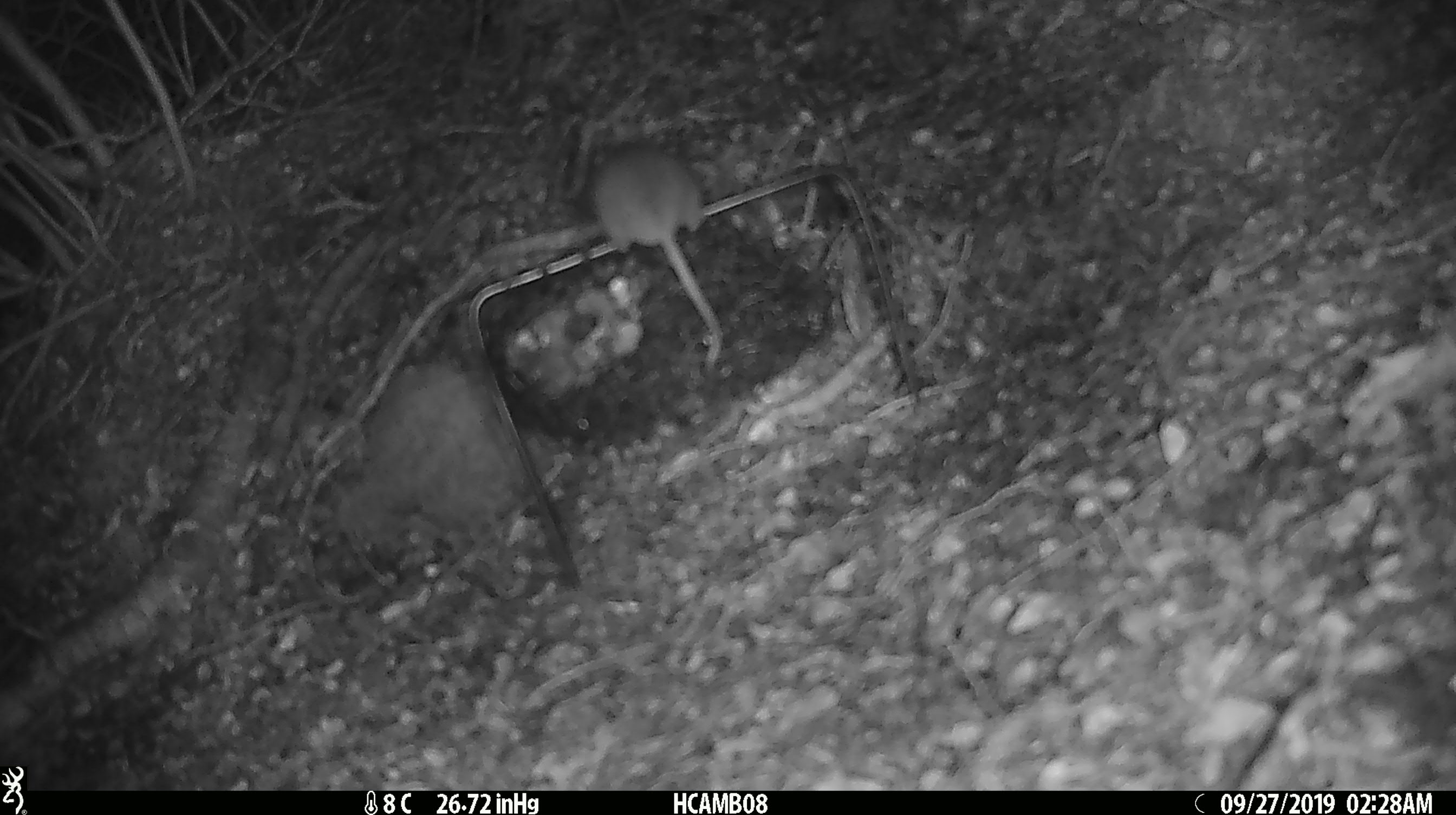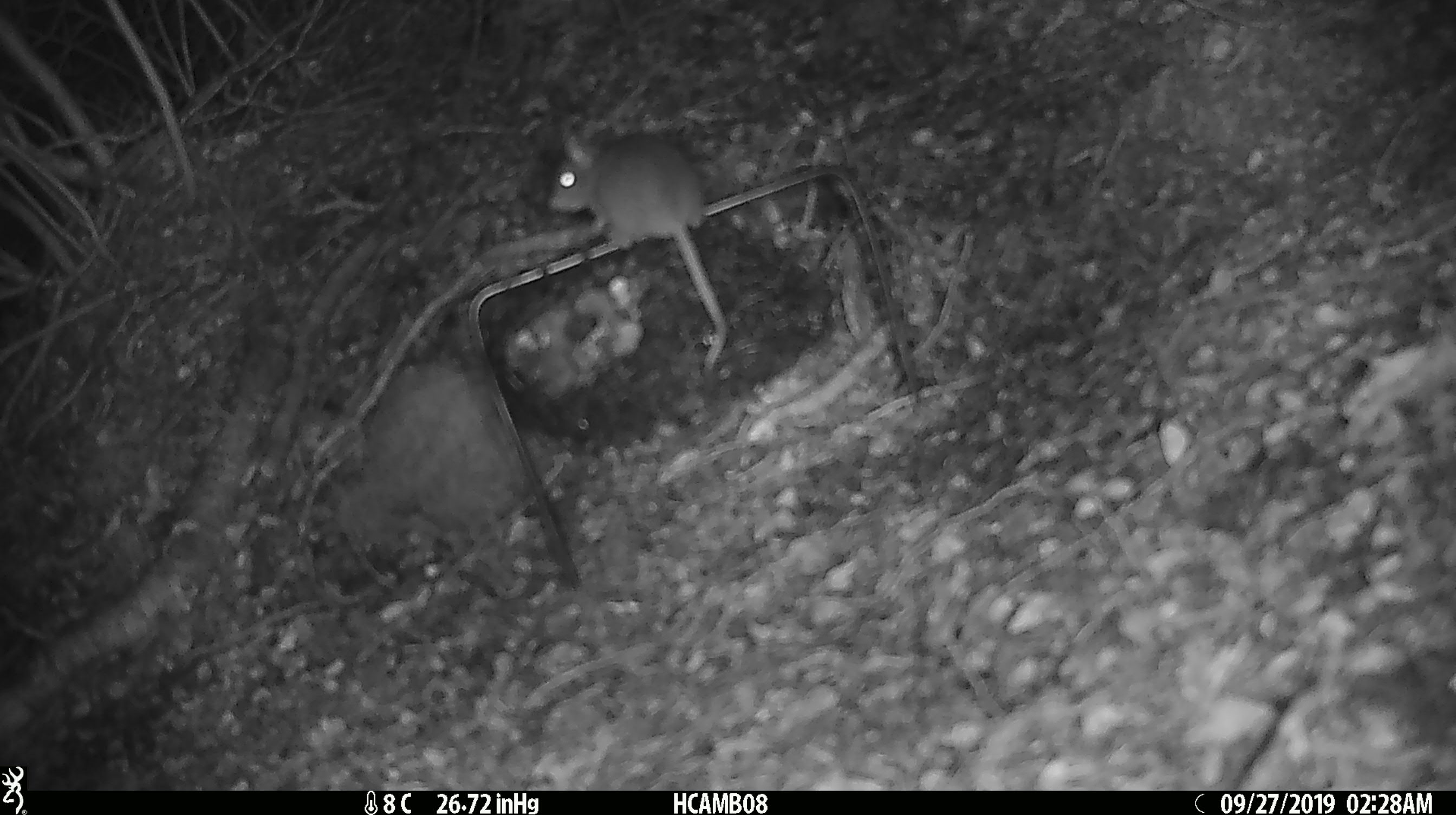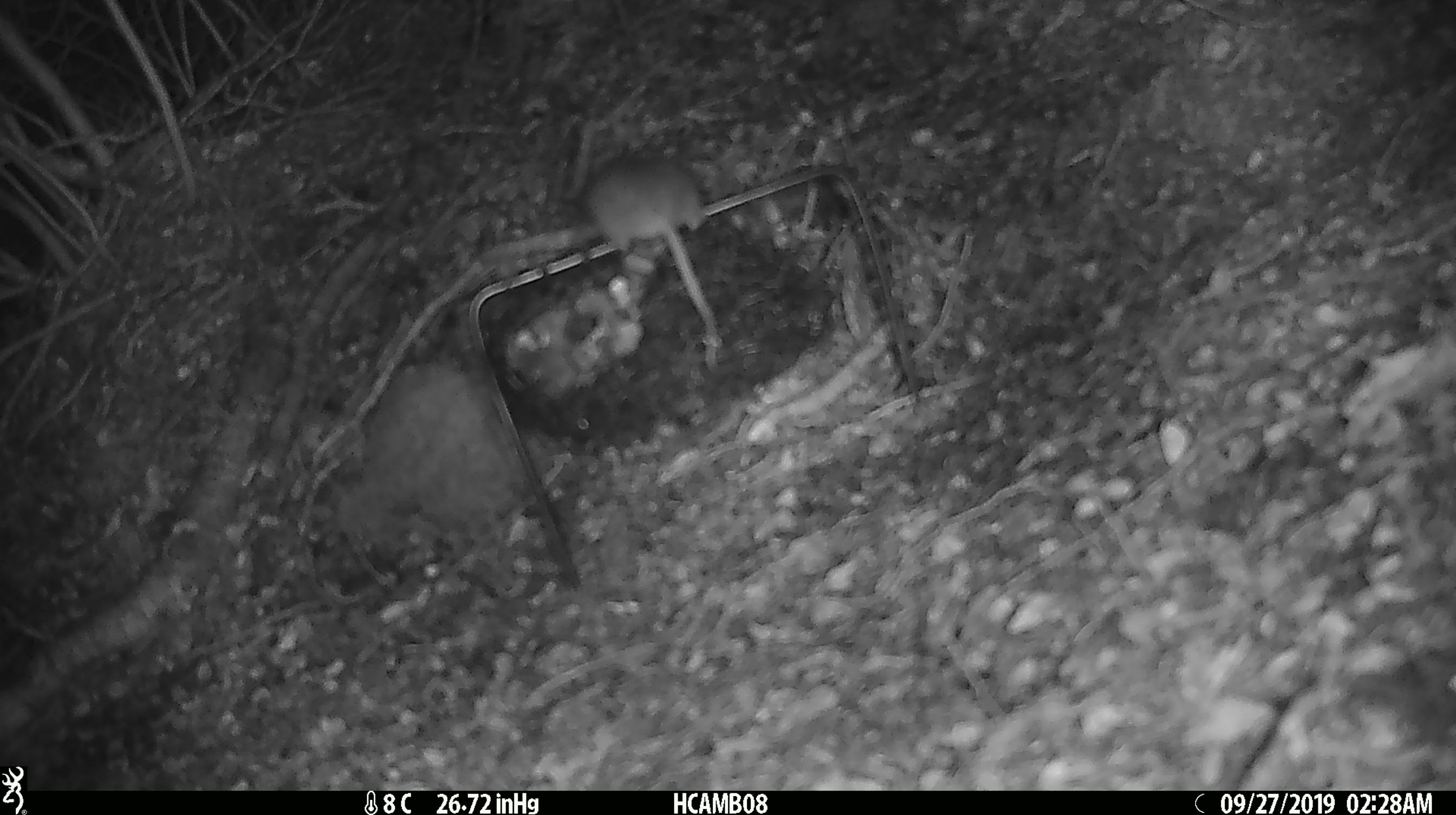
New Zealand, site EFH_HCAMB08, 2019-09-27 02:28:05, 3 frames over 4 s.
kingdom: Animalia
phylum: Chordata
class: Mammalia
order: Rodentia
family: Muridae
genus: Mus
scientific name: Mus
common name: mouse